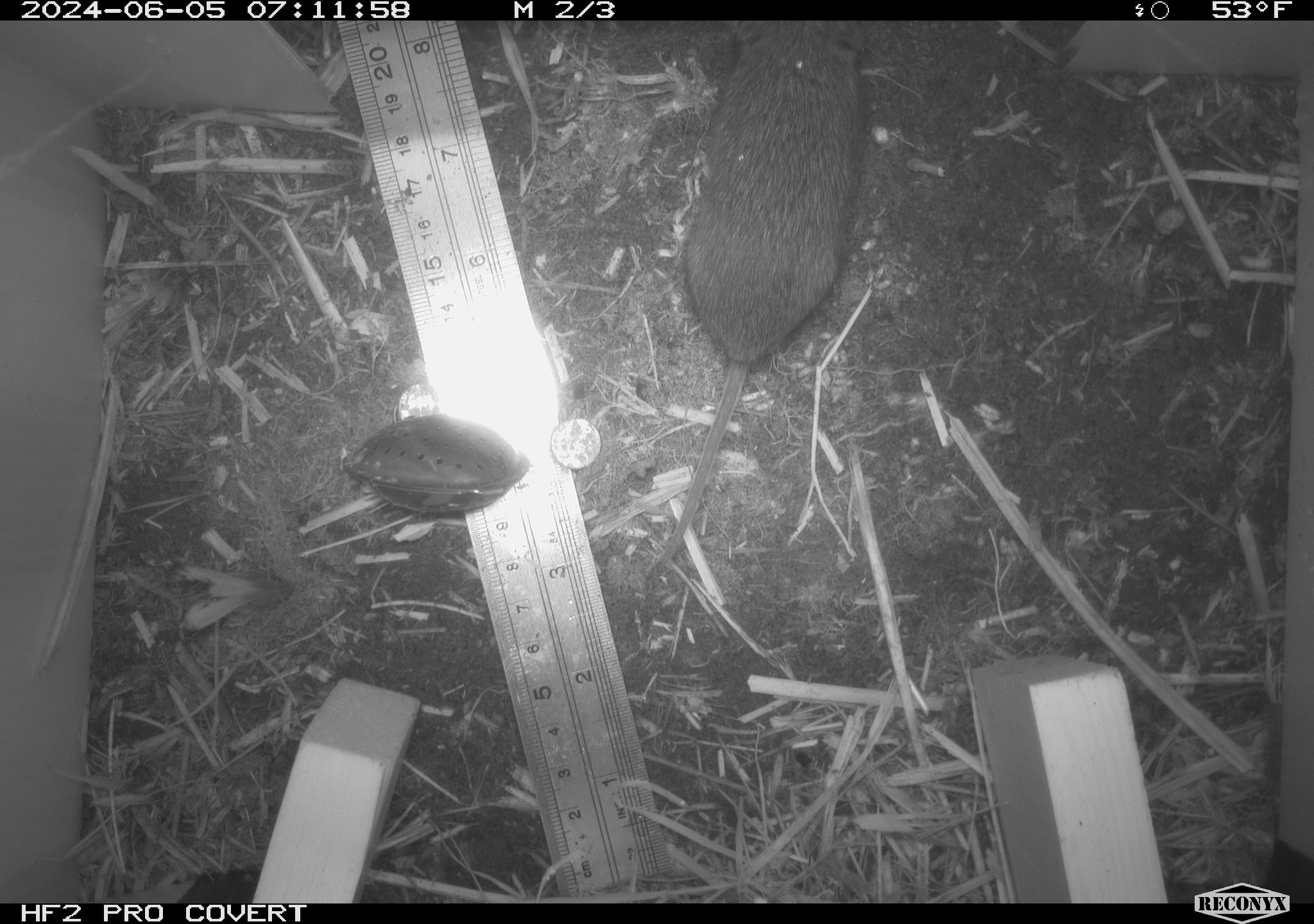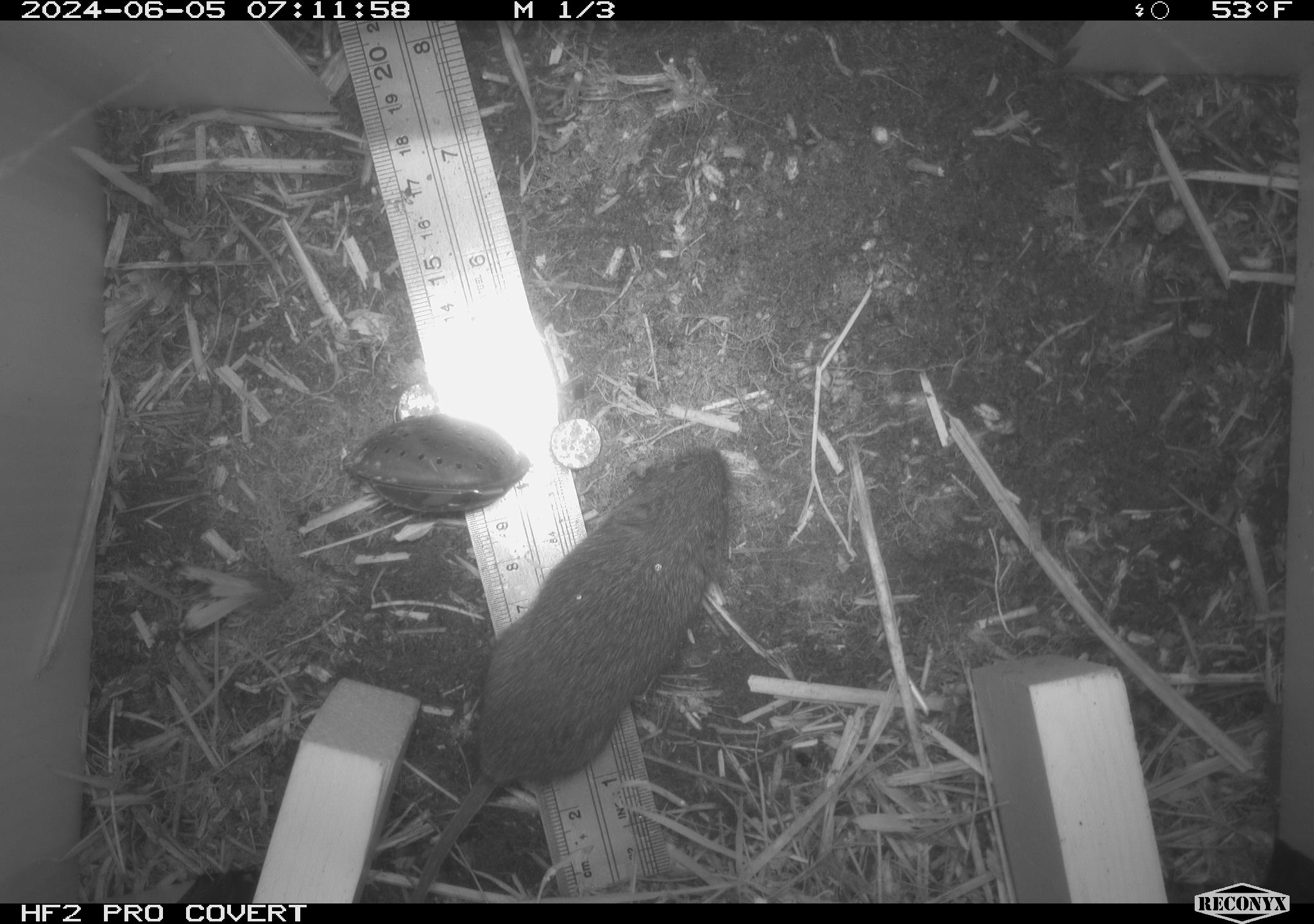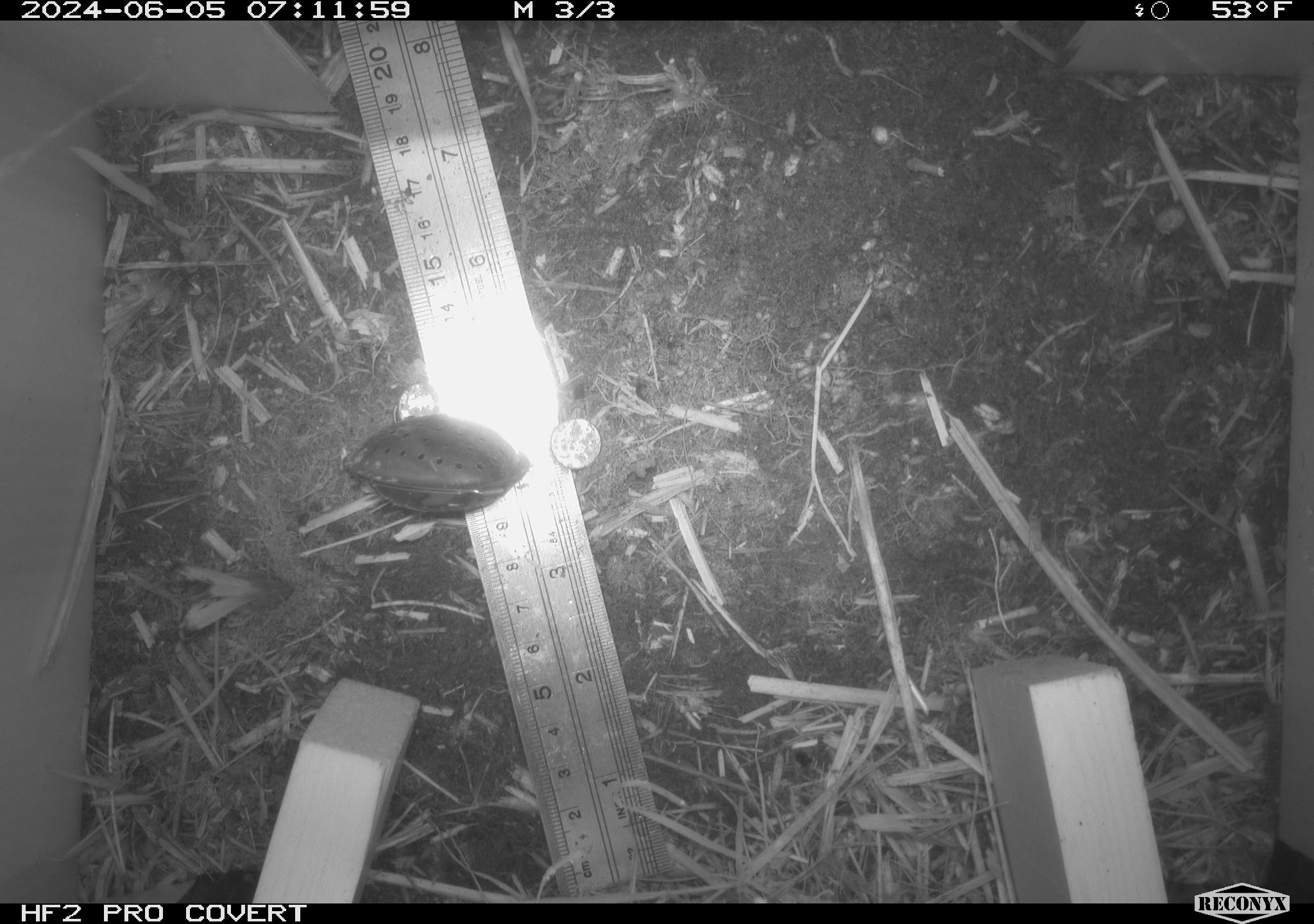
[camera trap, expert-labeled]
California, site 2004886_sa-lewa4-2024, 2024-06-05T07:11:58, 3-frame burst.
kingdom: Animalia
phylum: Chordata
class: Mammalia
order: Rodentia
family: Cricetidae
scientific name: Cricetidae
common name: hamsters, voles, lemmings, and allies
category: cricetidae family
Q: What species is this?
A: Cricetidae family (hamsters, voles, lemmings, and allies) (Cricetidae).